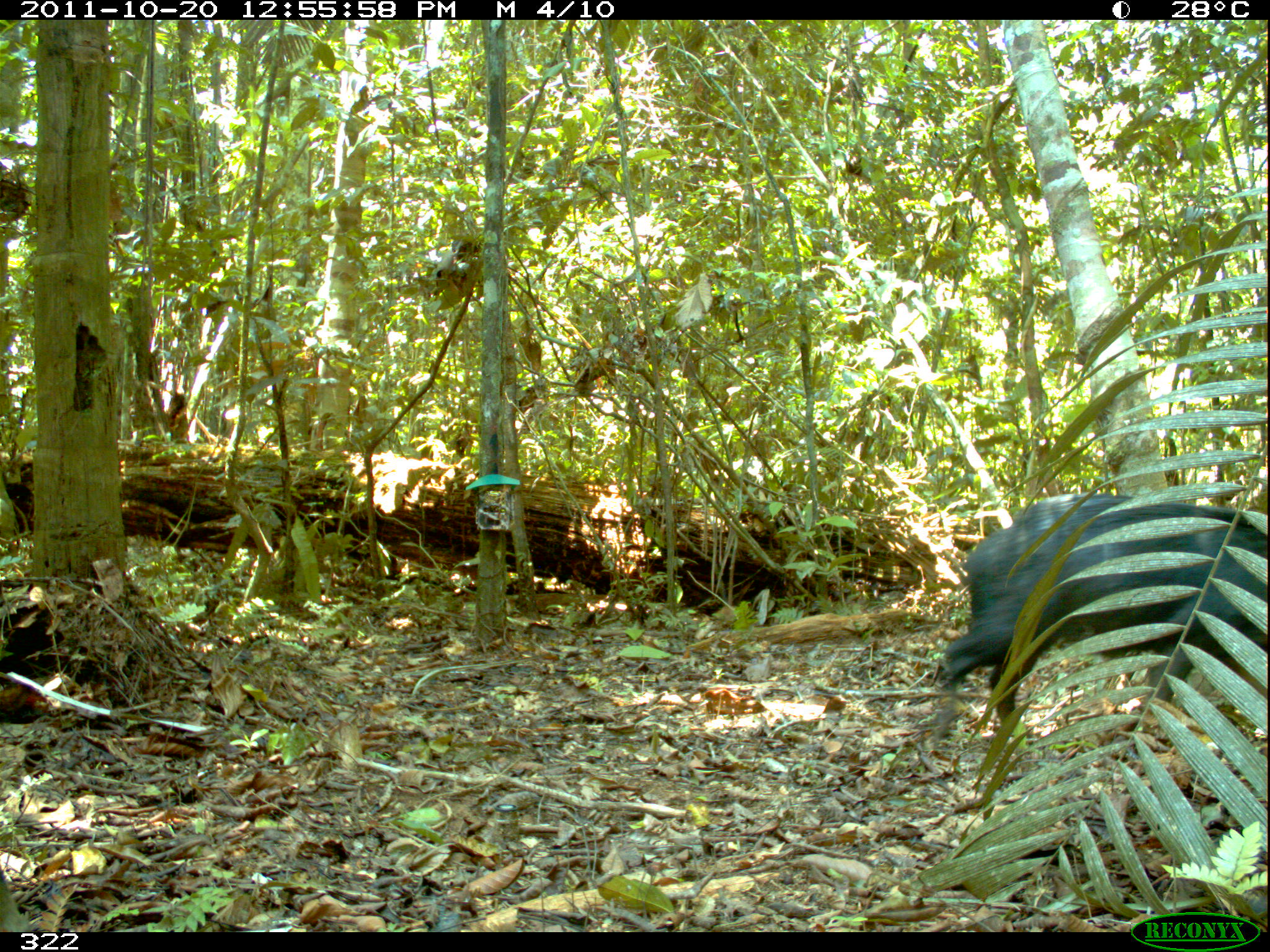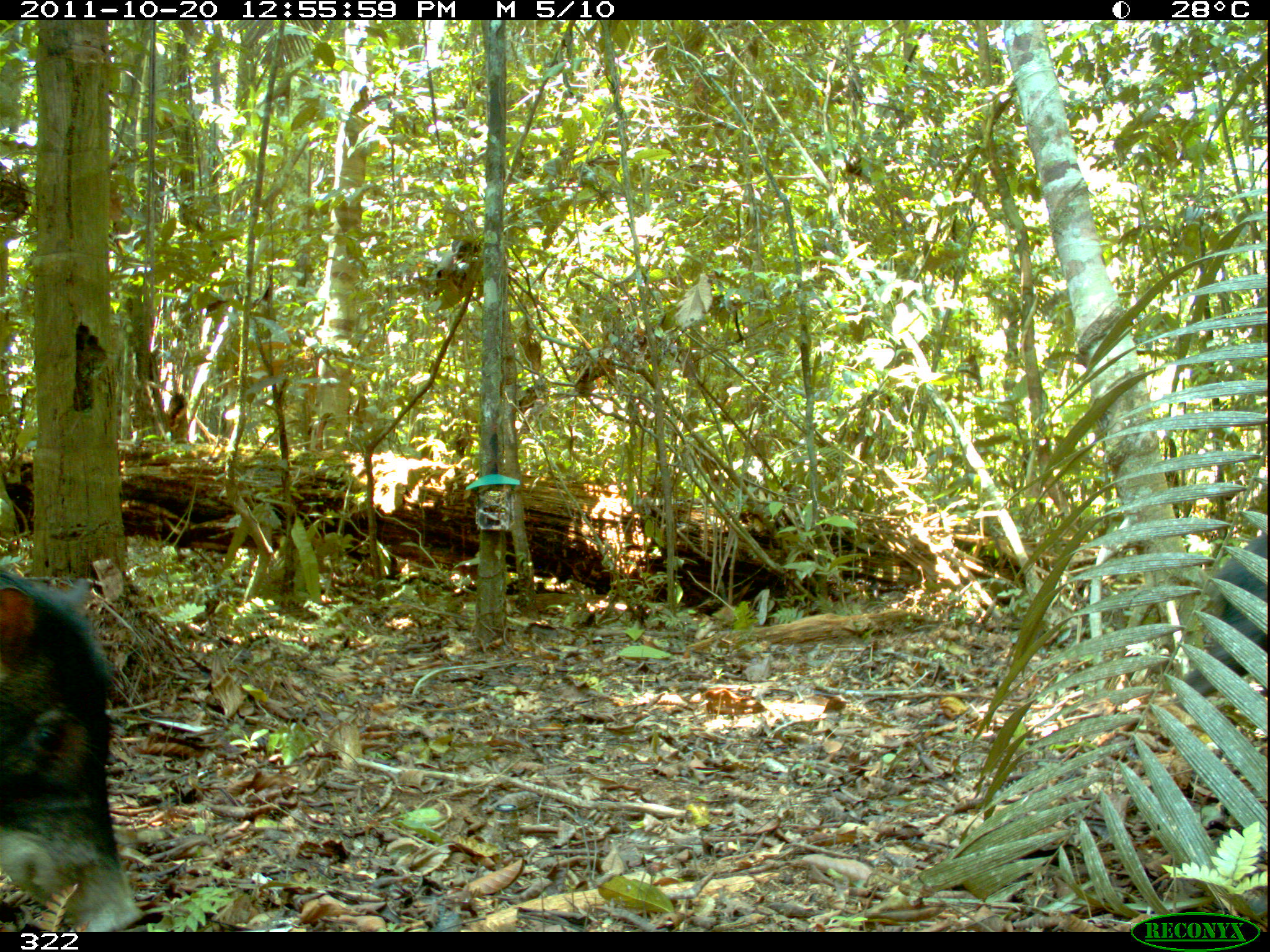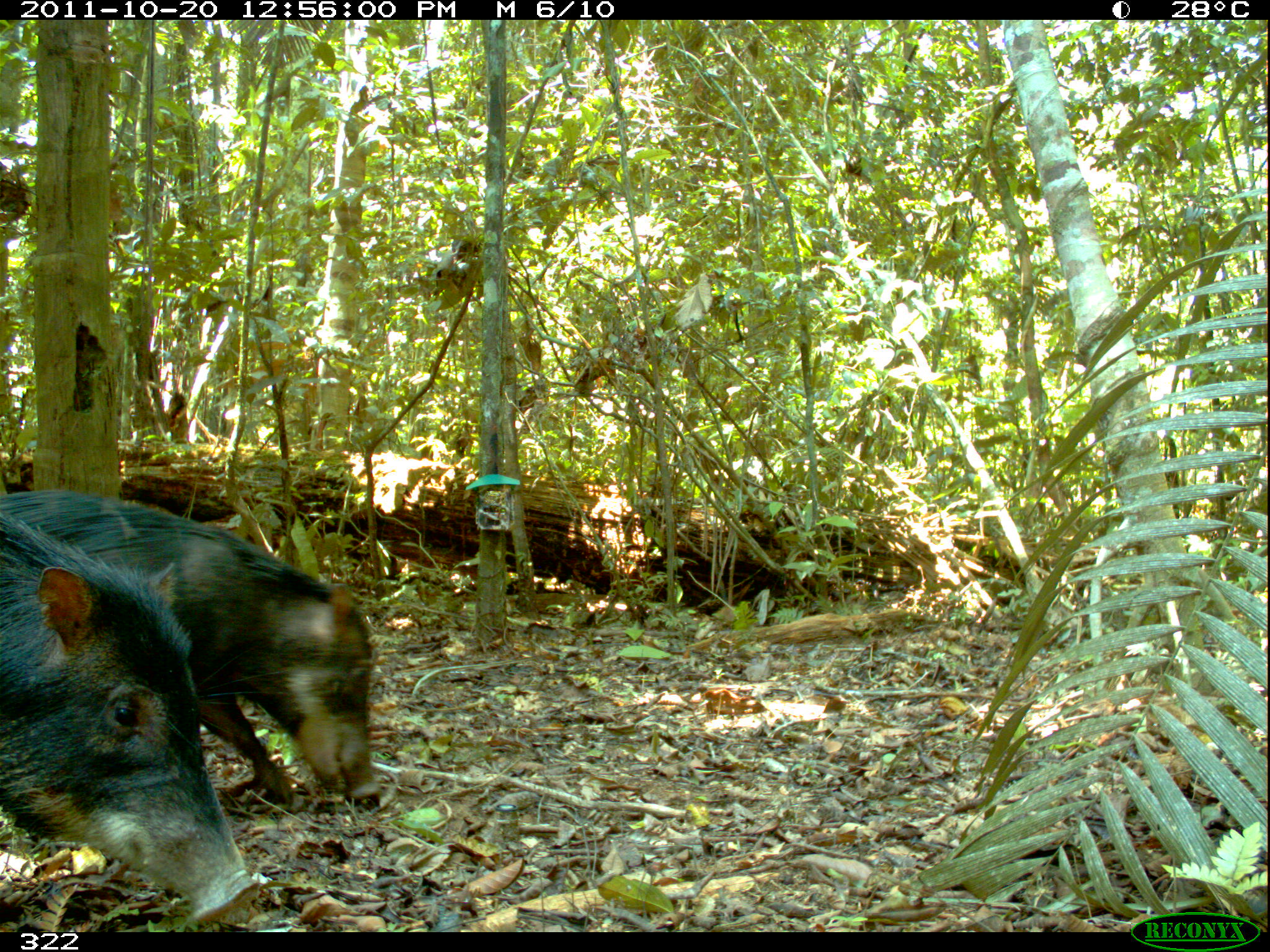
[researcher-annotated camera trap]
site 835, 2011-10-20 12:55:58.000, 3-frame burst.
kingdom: Animalia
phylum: Chordata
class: Mammalia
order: Artiodactyla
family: Tayassuidae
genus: Tayassu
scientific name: Tayassu pecari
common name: white-lipped peccary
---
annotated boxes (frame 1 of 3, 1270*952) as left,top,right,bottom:
tayassu pecari: 926,491,1267,754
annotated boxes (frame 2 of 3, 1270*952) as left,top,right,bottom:
tayassu pecari: 3,565,147,932; 1172,531,1267,741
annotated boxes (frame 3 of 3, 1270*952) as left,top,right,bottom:
tayassu pecari: 0,488,382,812; 0,512,264,927